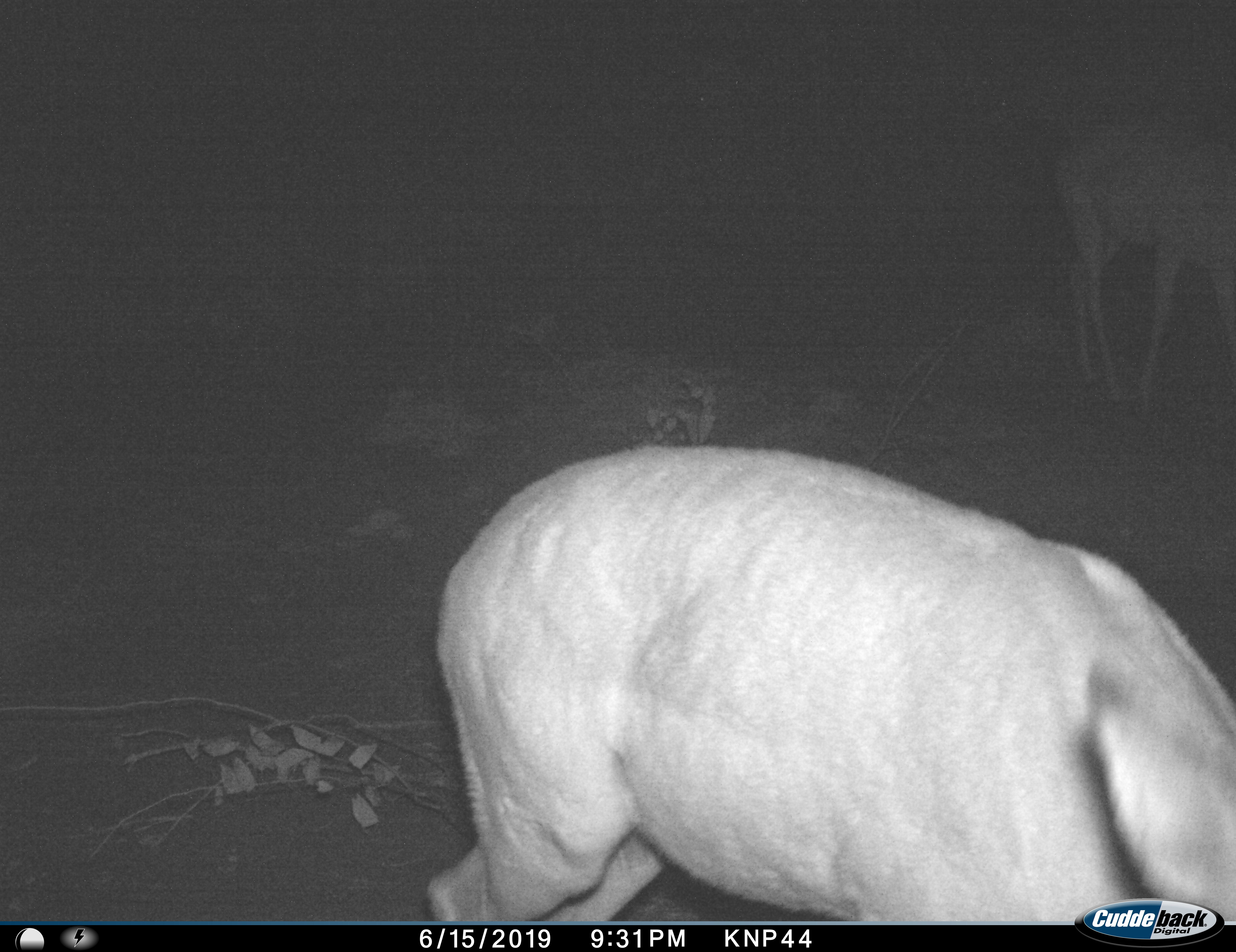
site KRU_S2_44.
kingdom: Animalia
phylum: Chordata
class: Mammalia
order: Artiodactyla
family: Bovidae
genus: Aepyceros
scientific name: Aepyceros melampus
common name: impala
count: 2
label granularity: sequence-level